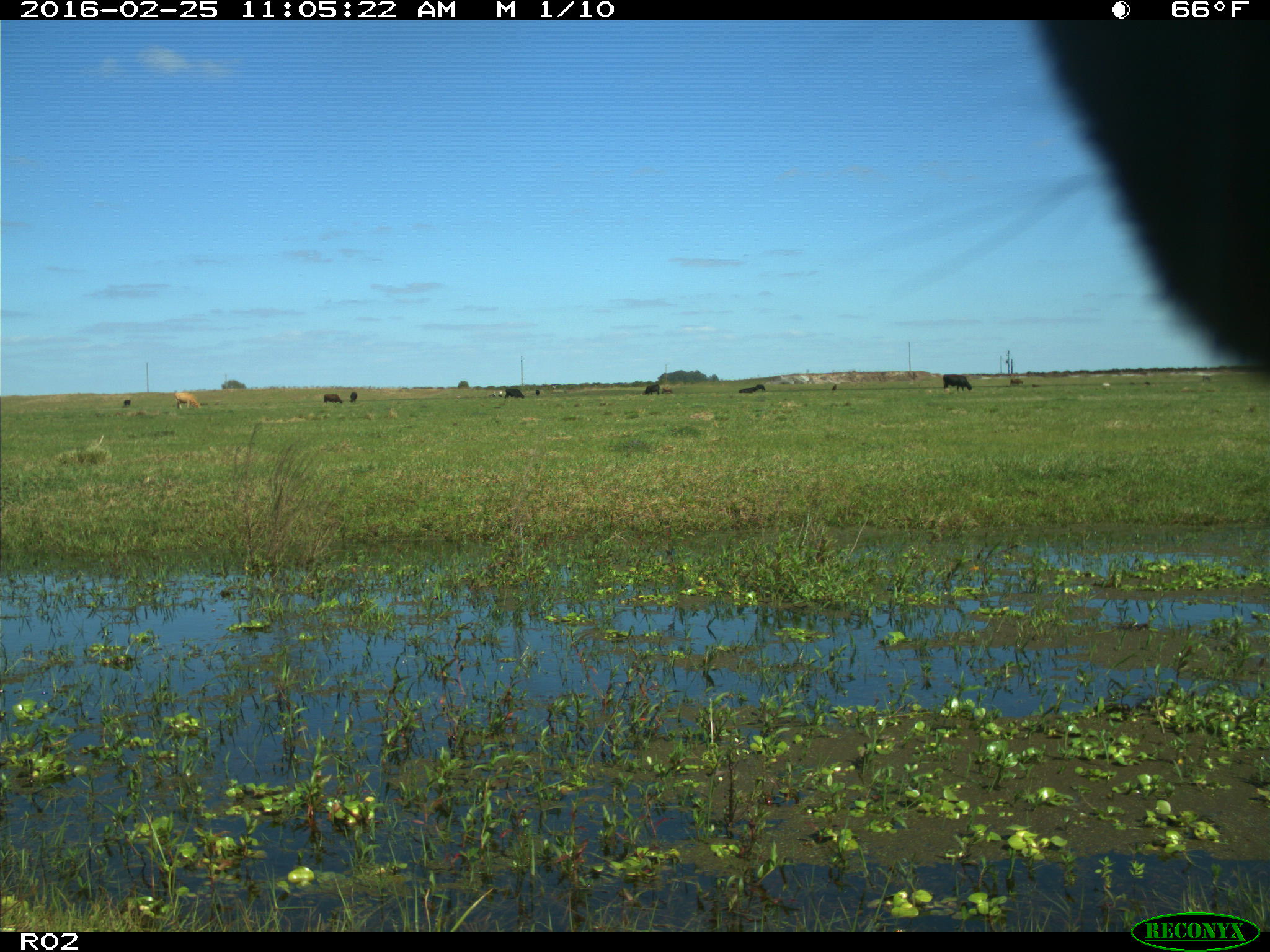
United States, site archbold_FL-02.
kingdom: Animalia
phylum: Chordata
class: Mammalia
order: Artiodactyla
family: Bovidae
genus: Bos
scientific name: Bos taurus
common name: domestic cow